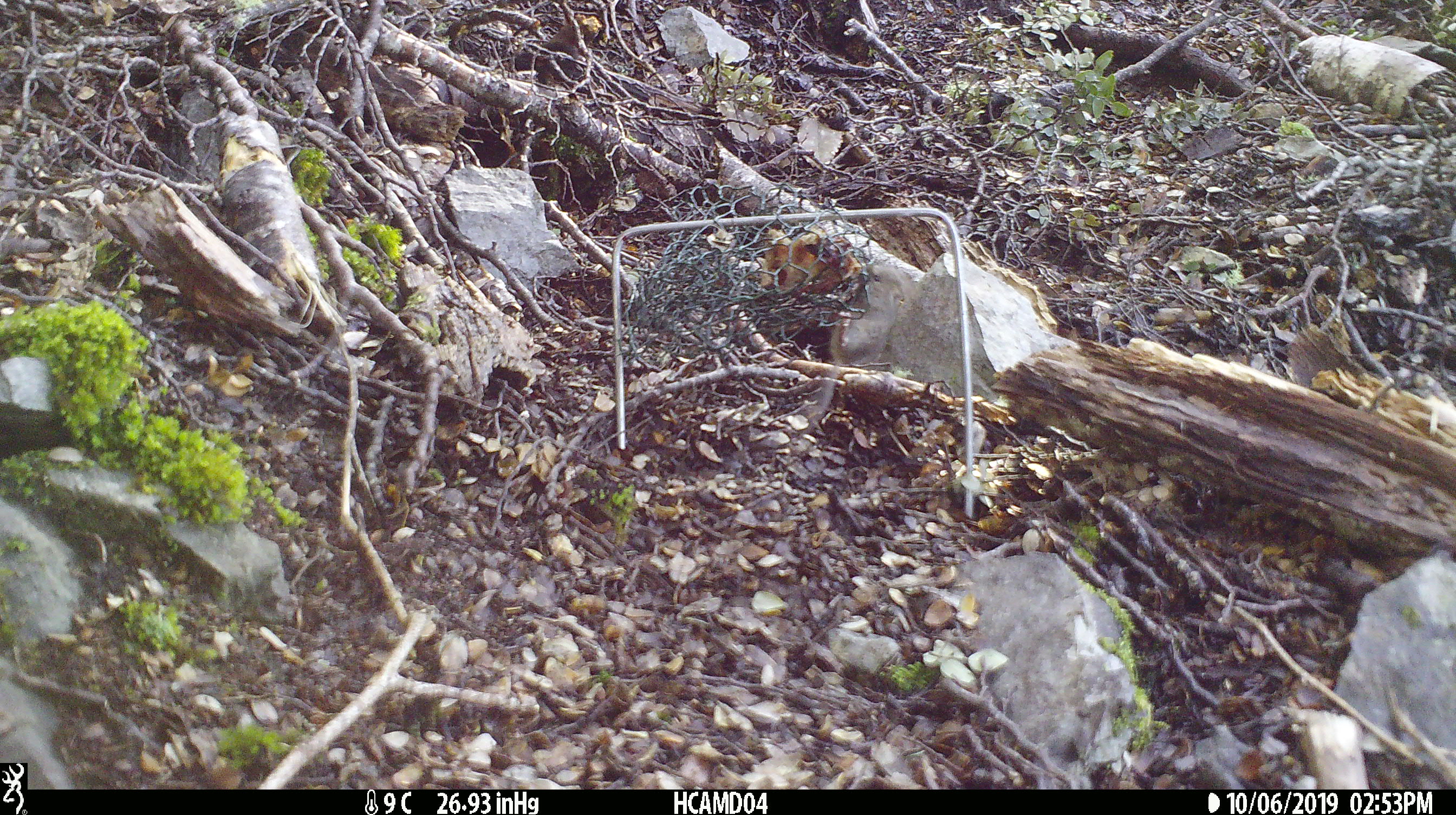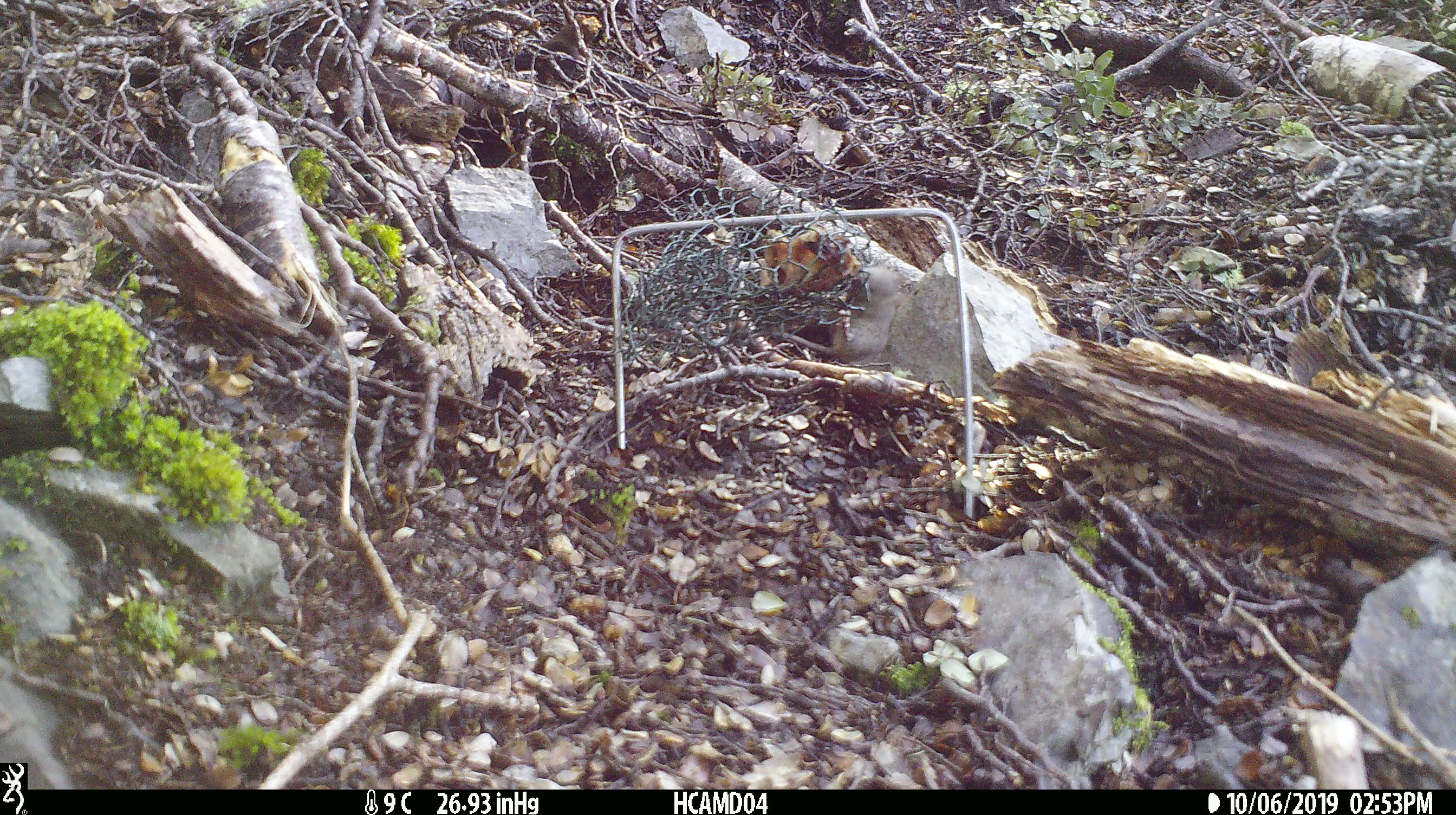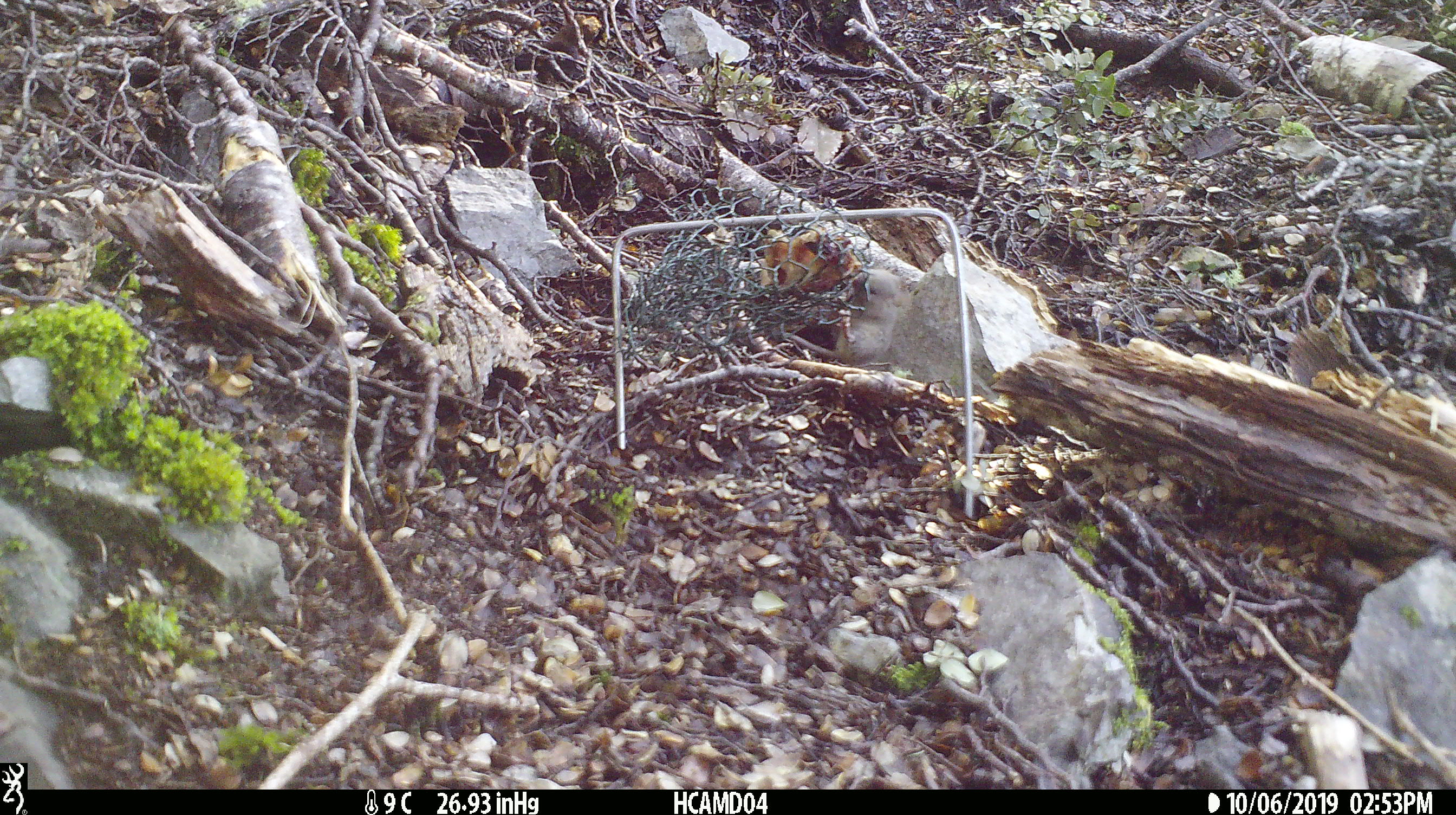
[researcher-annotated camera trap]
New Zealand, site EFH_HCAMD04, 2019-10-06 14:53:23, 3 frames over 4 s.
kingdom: Animalia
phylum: Chordata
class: Mammalia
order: Rodentia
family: Muridae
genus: Mus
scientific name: Mus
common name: mouse